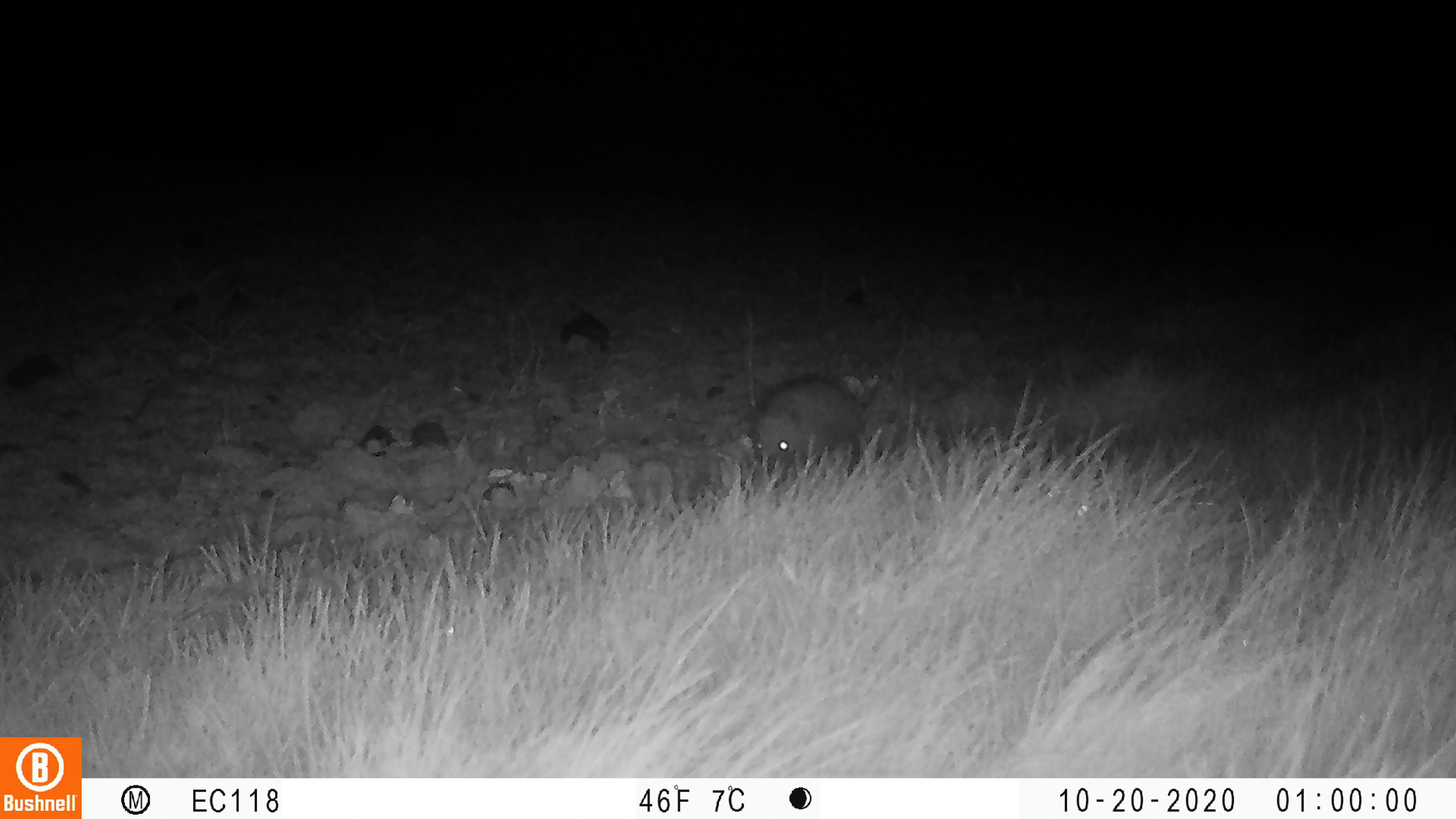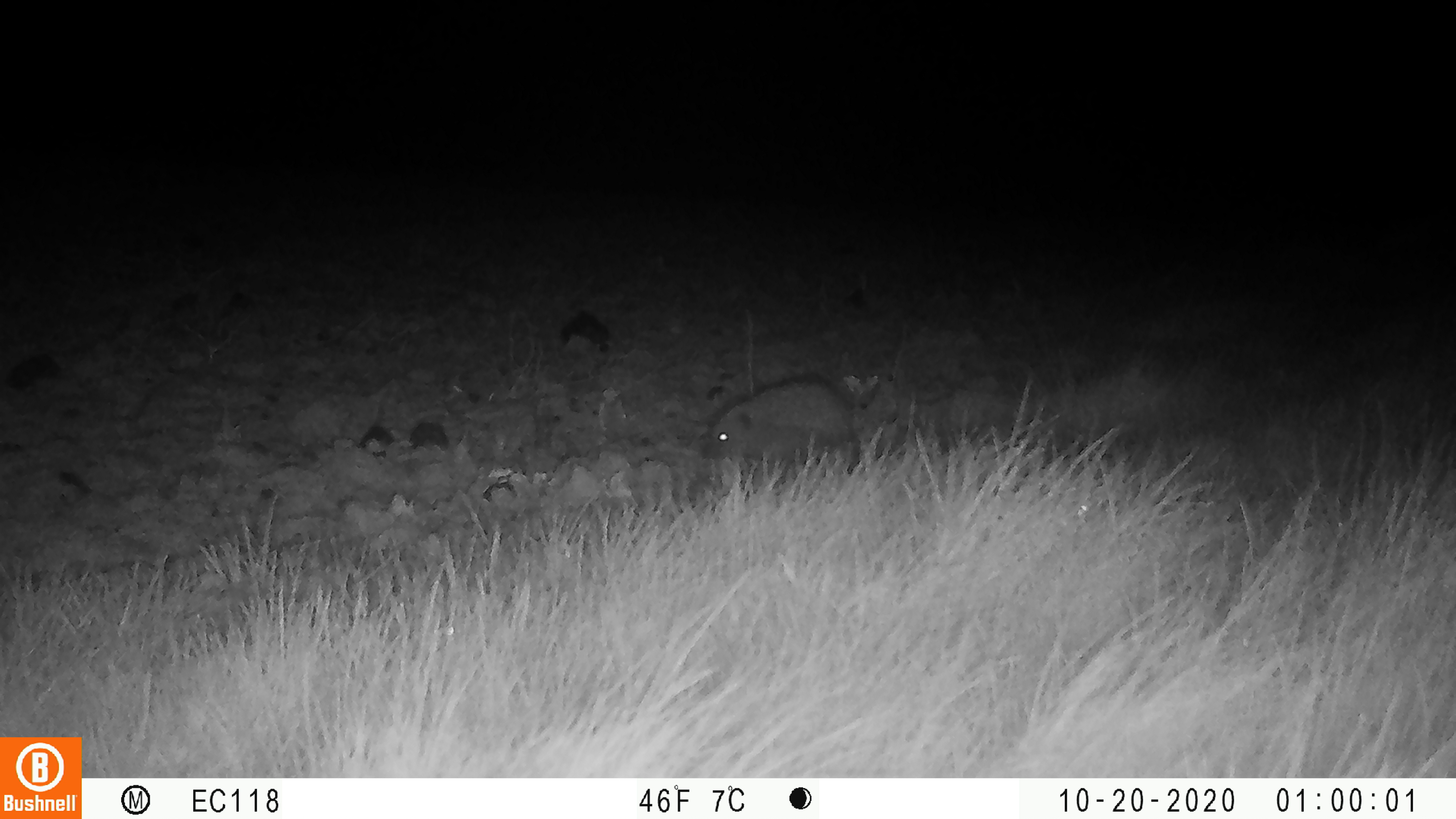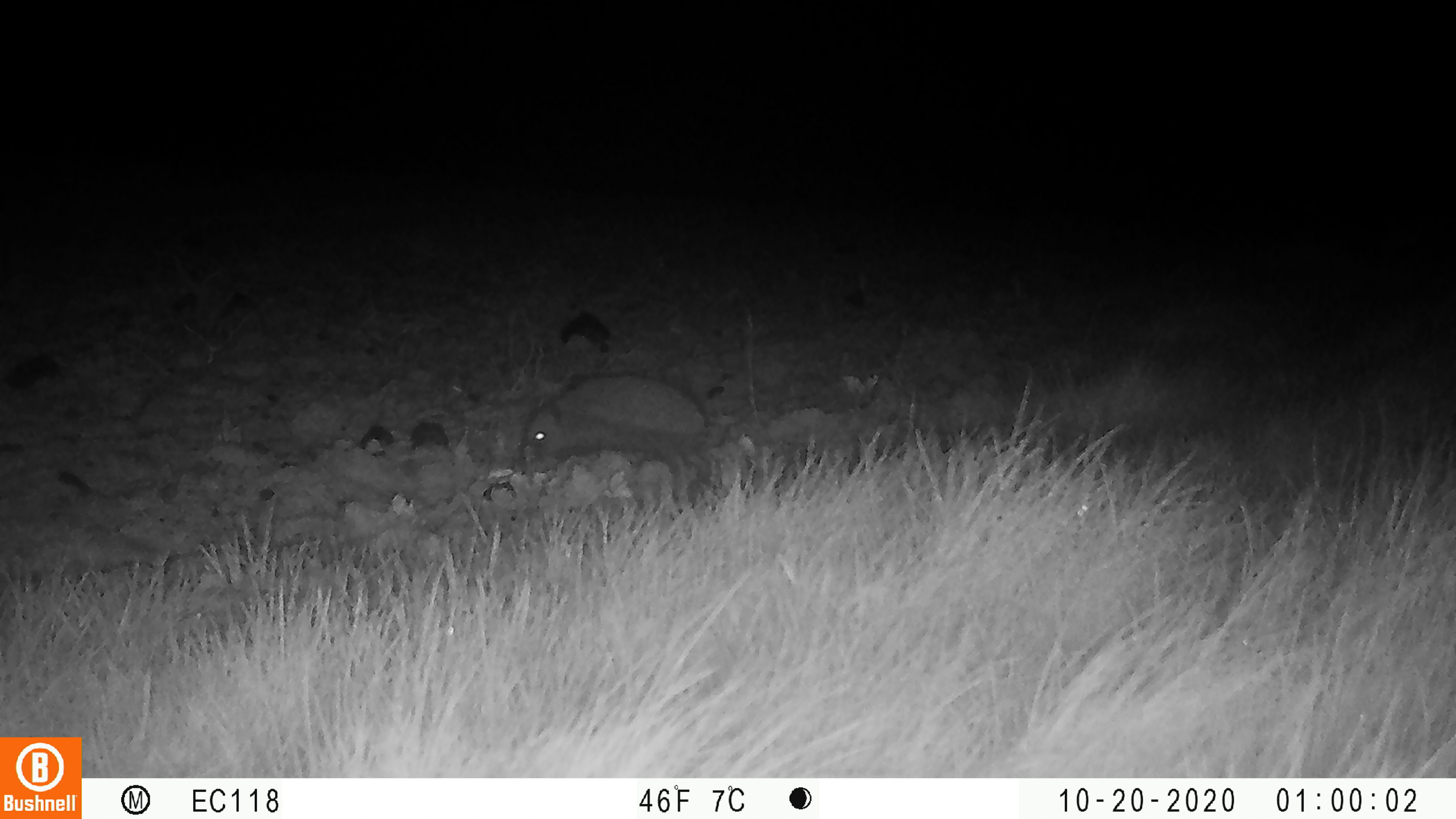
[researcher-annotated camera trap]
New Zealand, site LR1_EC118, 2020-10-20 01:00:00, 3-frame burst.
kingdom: Animalia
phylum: Chordata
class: Mammalia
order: Eulipotyphla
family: Erinaceidae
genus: Erinaceus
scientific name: Erinaceus europaeus europaeus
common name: european hedgehog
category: hedgehog